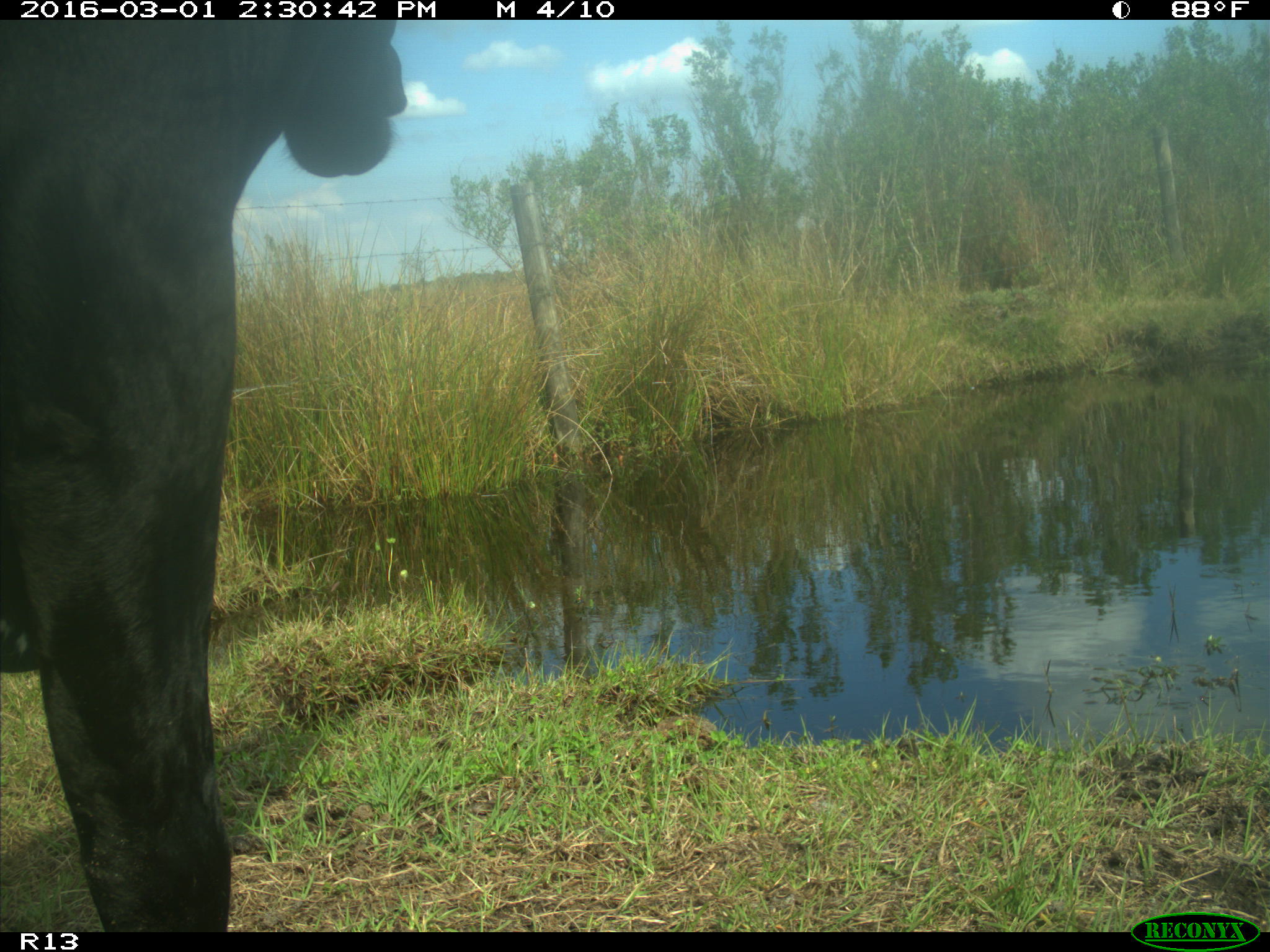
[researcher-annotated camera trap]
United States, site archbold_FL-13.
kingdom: Animalia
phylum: Chordata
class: Mammalia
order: Artiodactyla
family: Bovidae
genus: Bos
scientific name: Bos taurus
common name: domestic cow